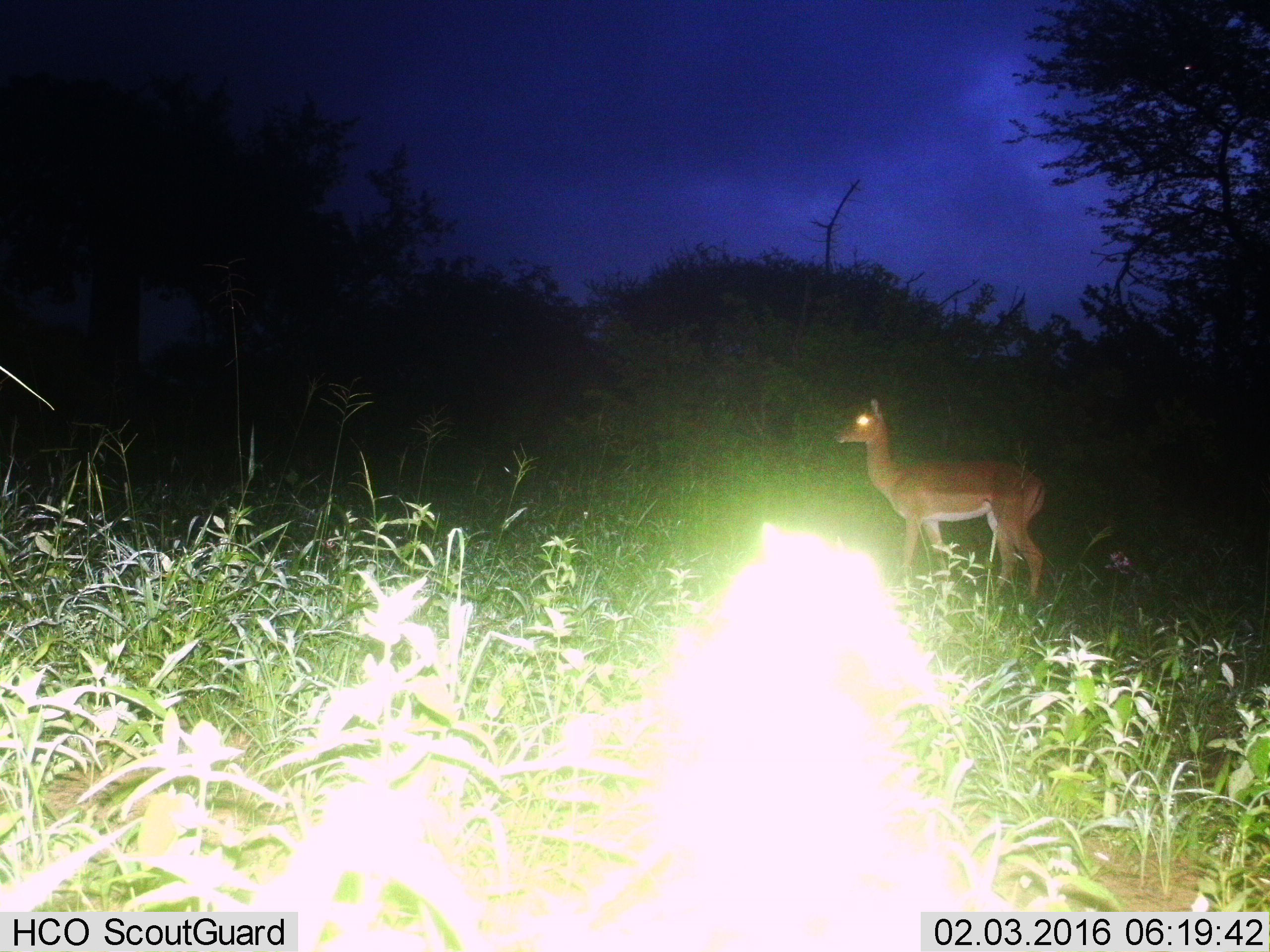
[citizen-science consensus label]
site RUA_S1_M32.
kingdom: Animalia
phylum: Chordata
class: Mammalia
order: Artiodactyla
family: Bovidae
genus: Aepyceros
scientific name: Aepyceros melampus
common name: impala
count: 1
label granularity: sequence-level